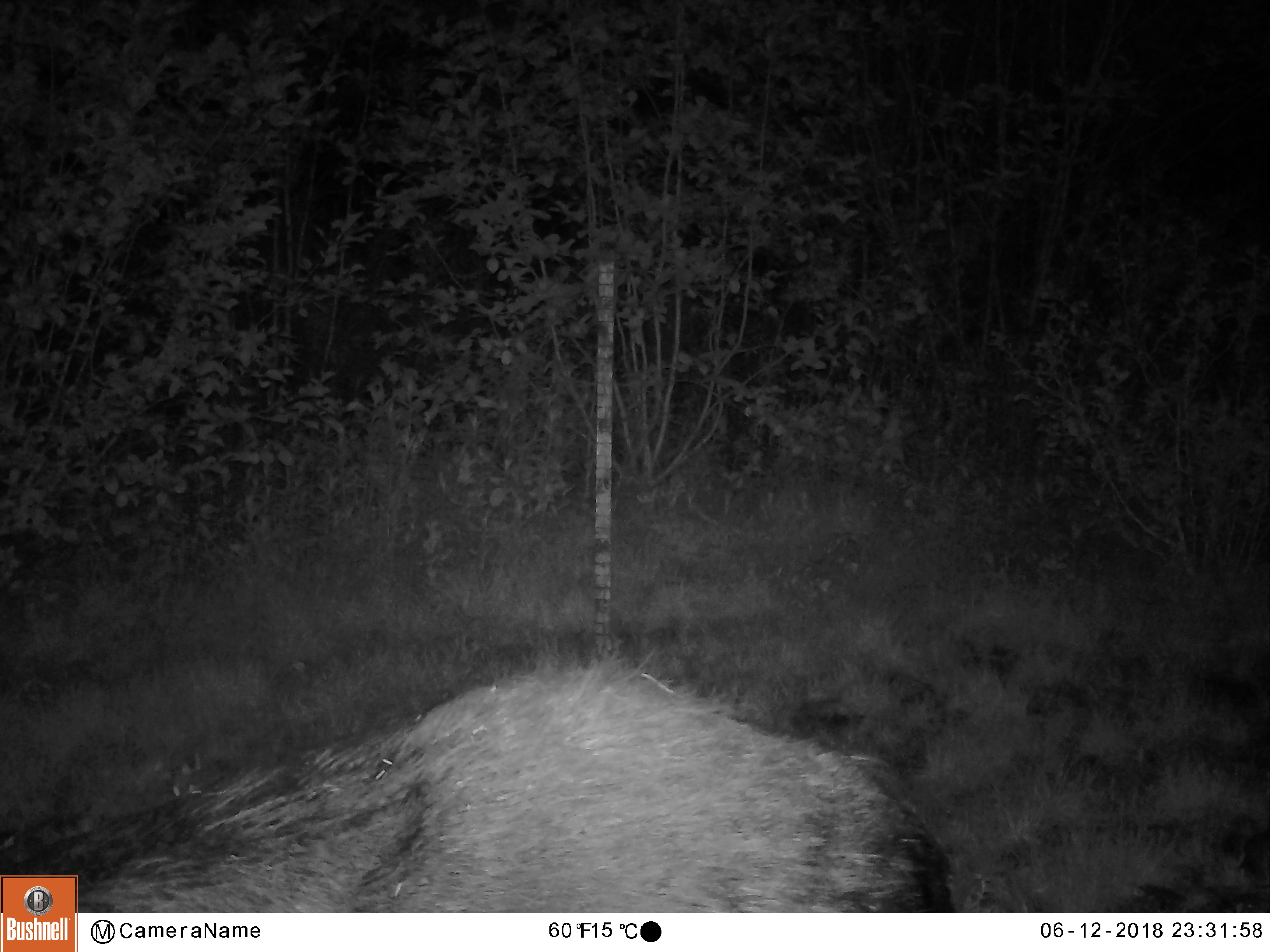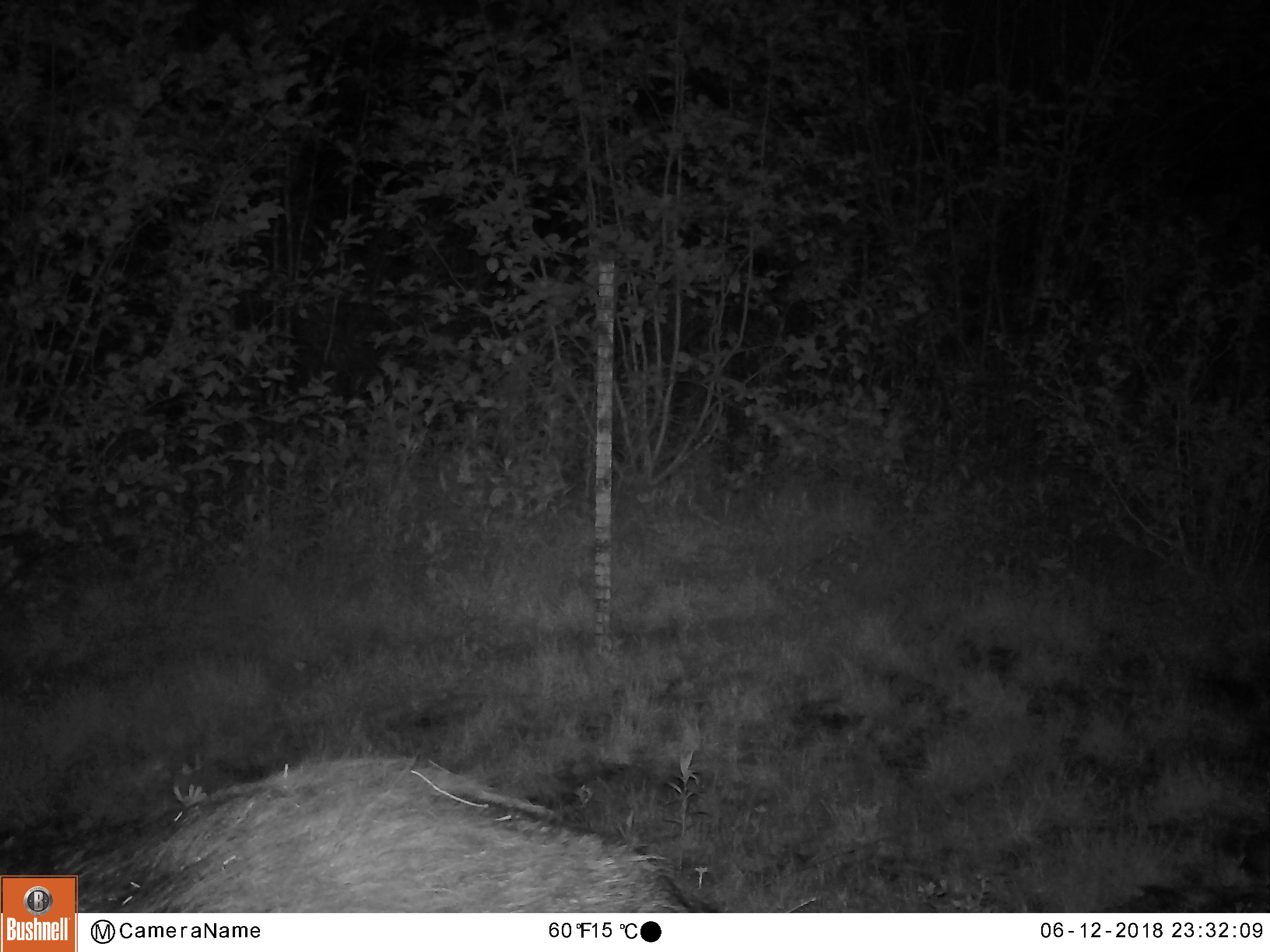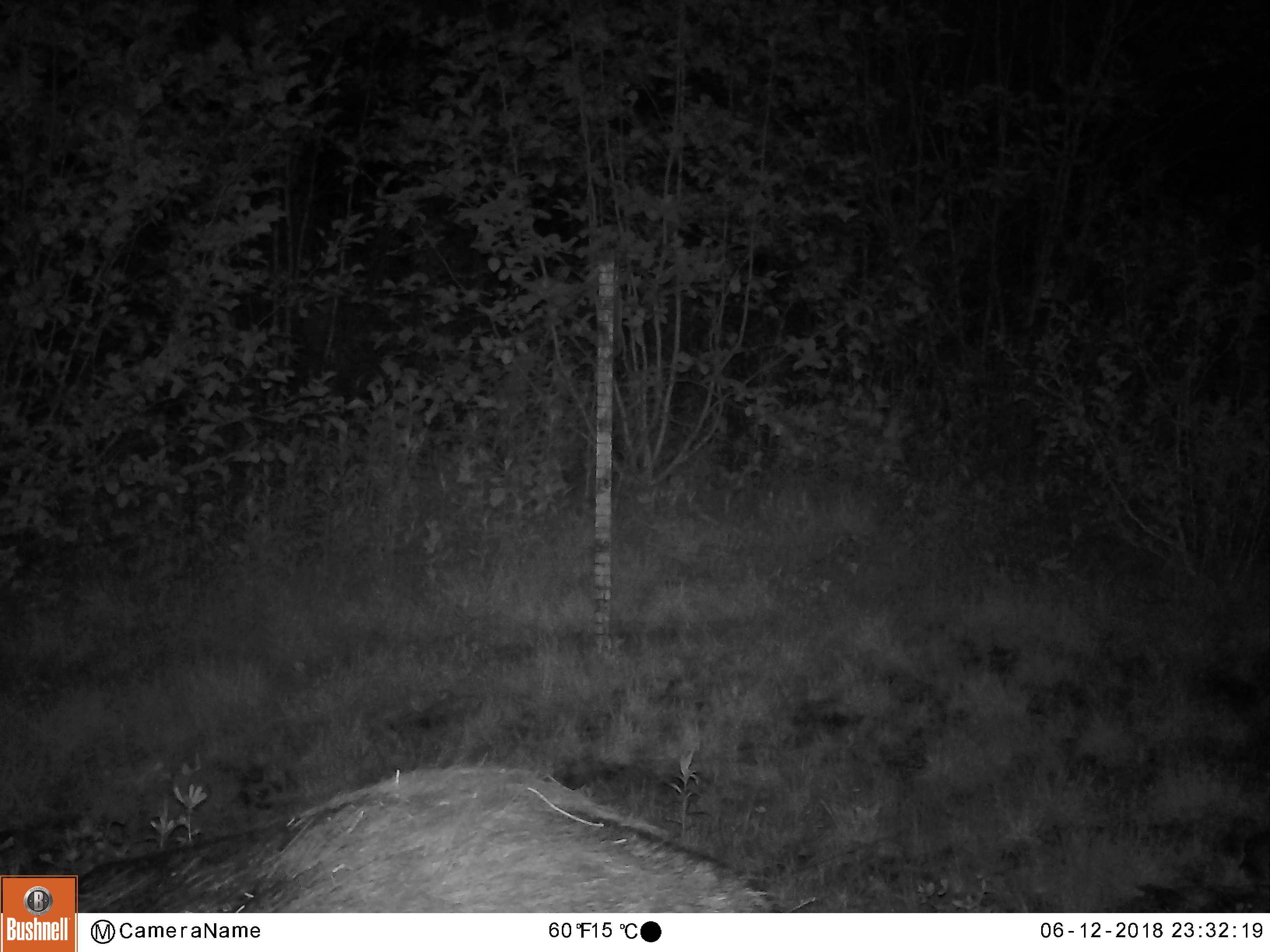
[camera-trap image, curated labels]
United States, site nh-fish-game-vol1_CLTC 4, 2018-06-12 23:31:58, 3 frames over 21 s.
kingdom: Animalia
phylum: Chordata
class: Mammalia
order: Artiodactyla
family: Cervidae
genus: Alces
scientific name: Alces alces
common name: moose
Moose (Alces alces).